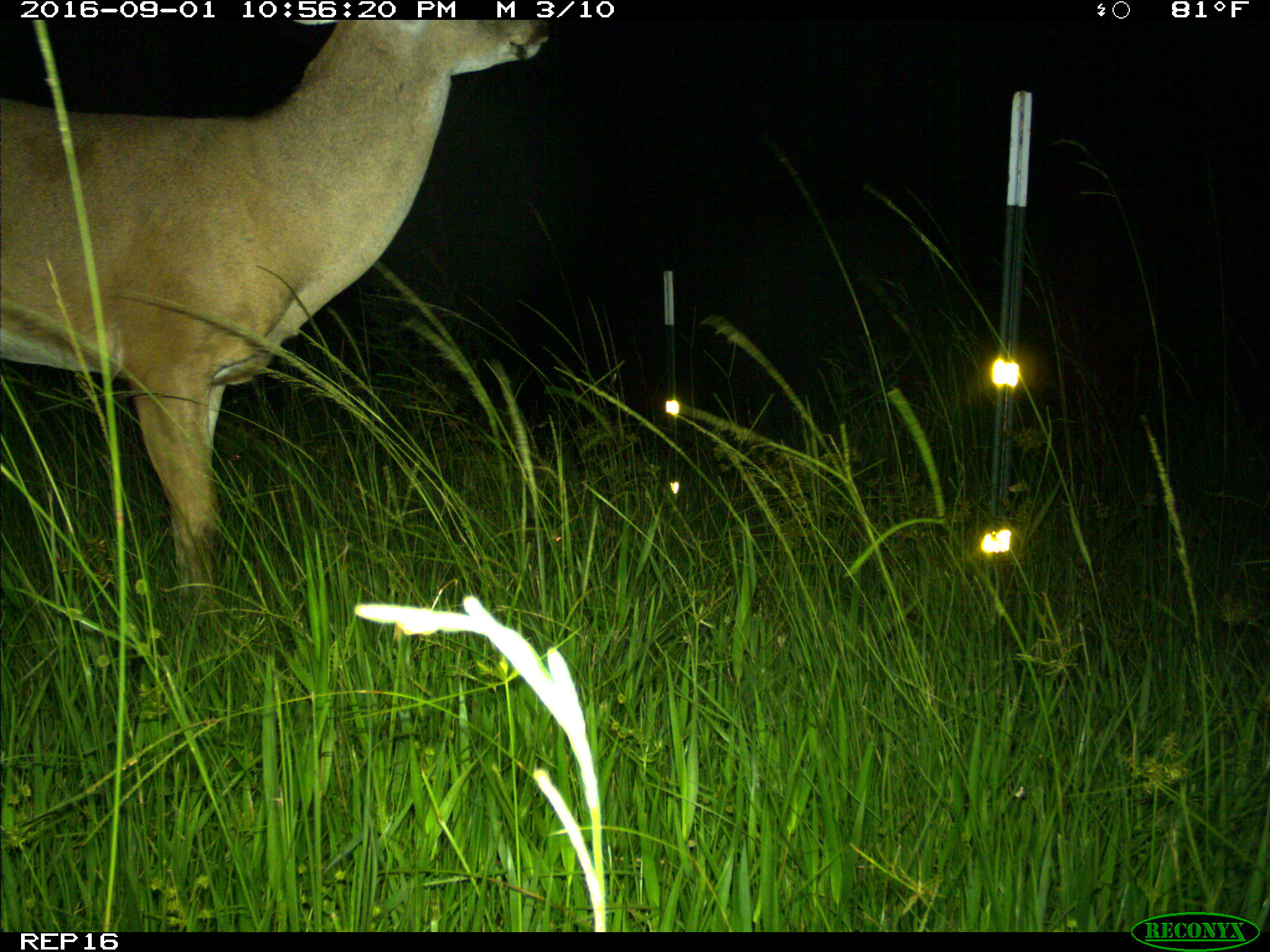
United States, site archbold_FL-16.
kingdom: Animalia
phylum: Chordata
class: Mammalia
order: Artiodactyla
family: Cervidae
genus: Odocoileus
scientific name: Odocoileus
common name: deer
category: unidentified deer